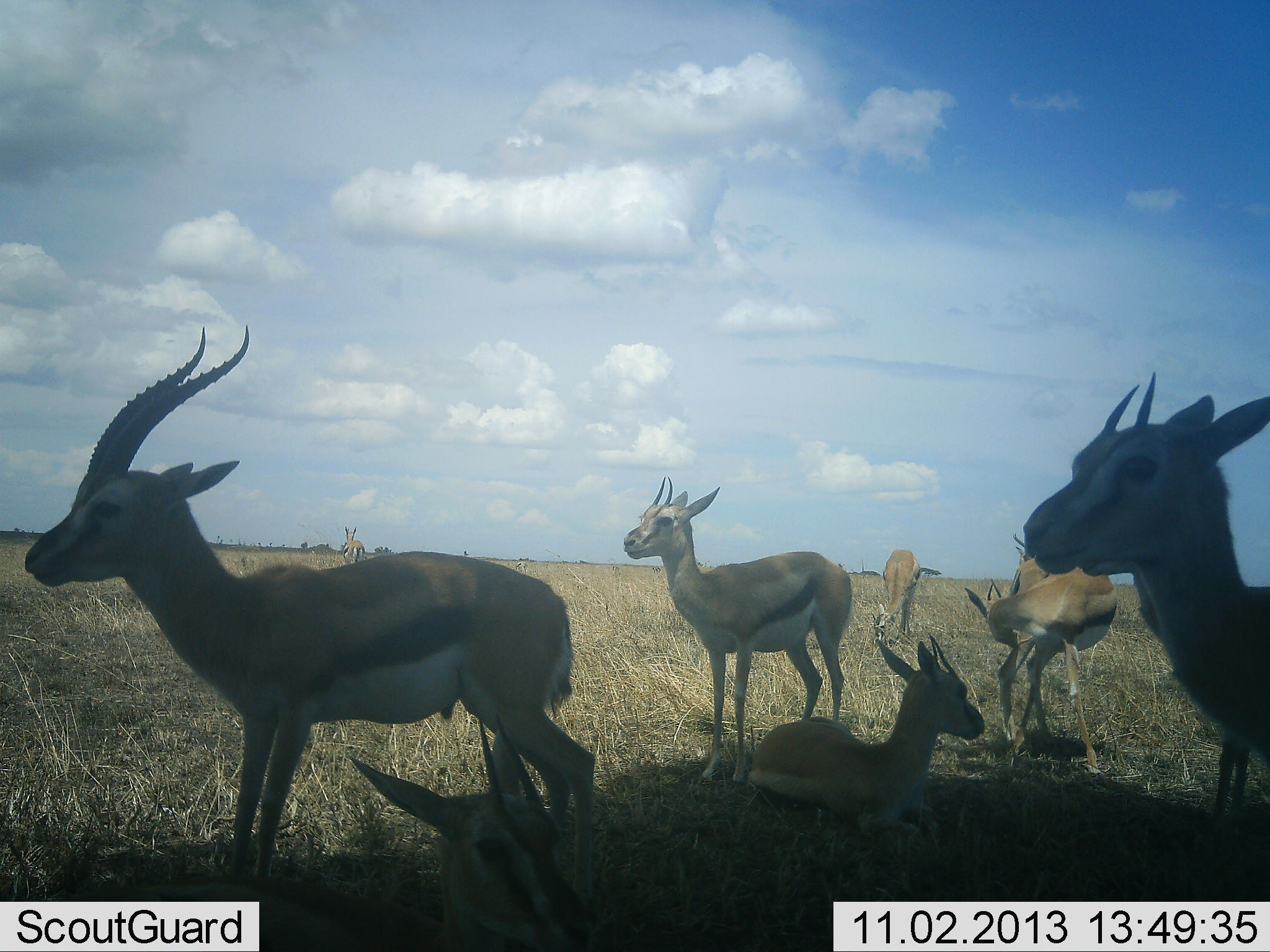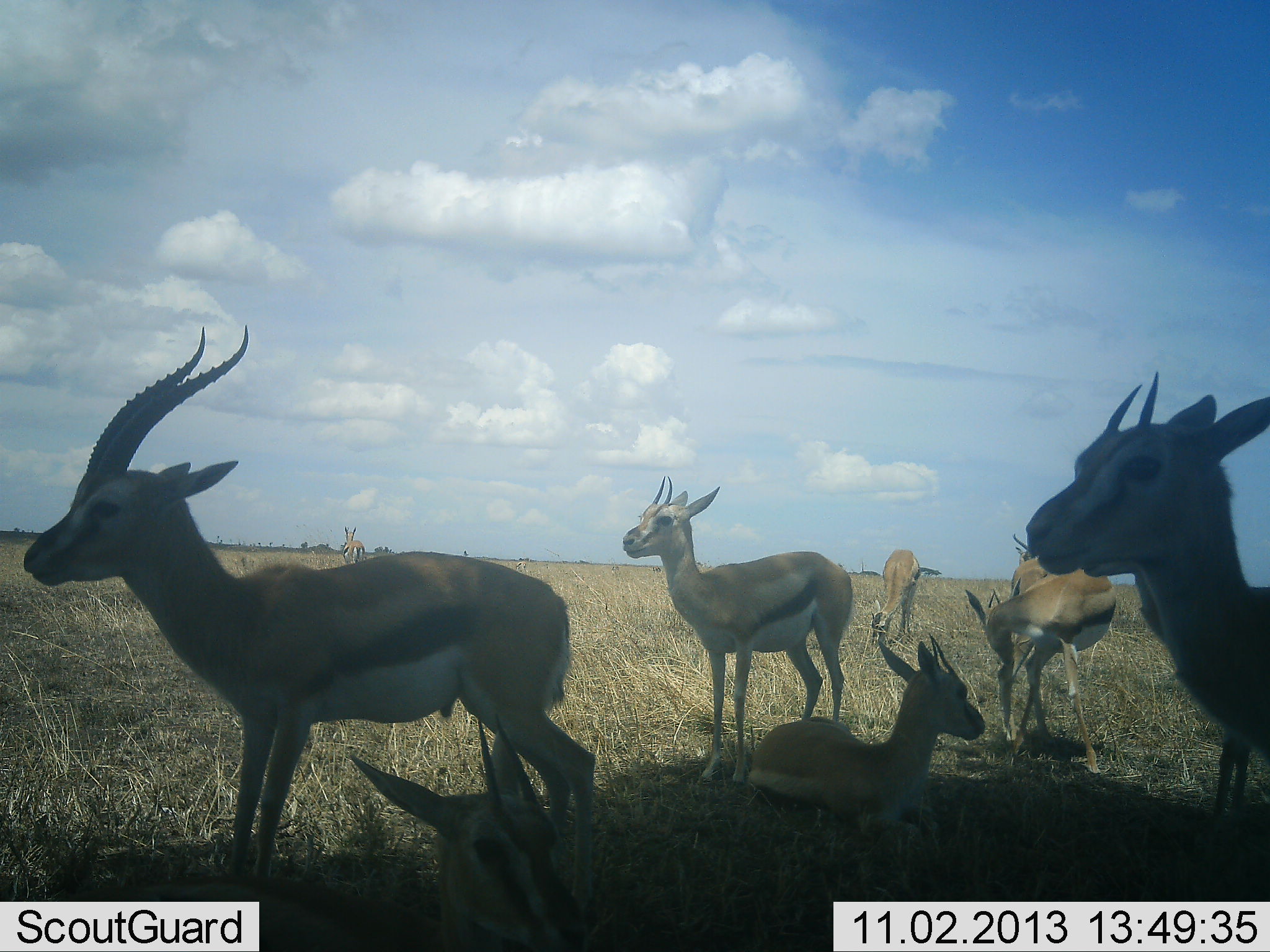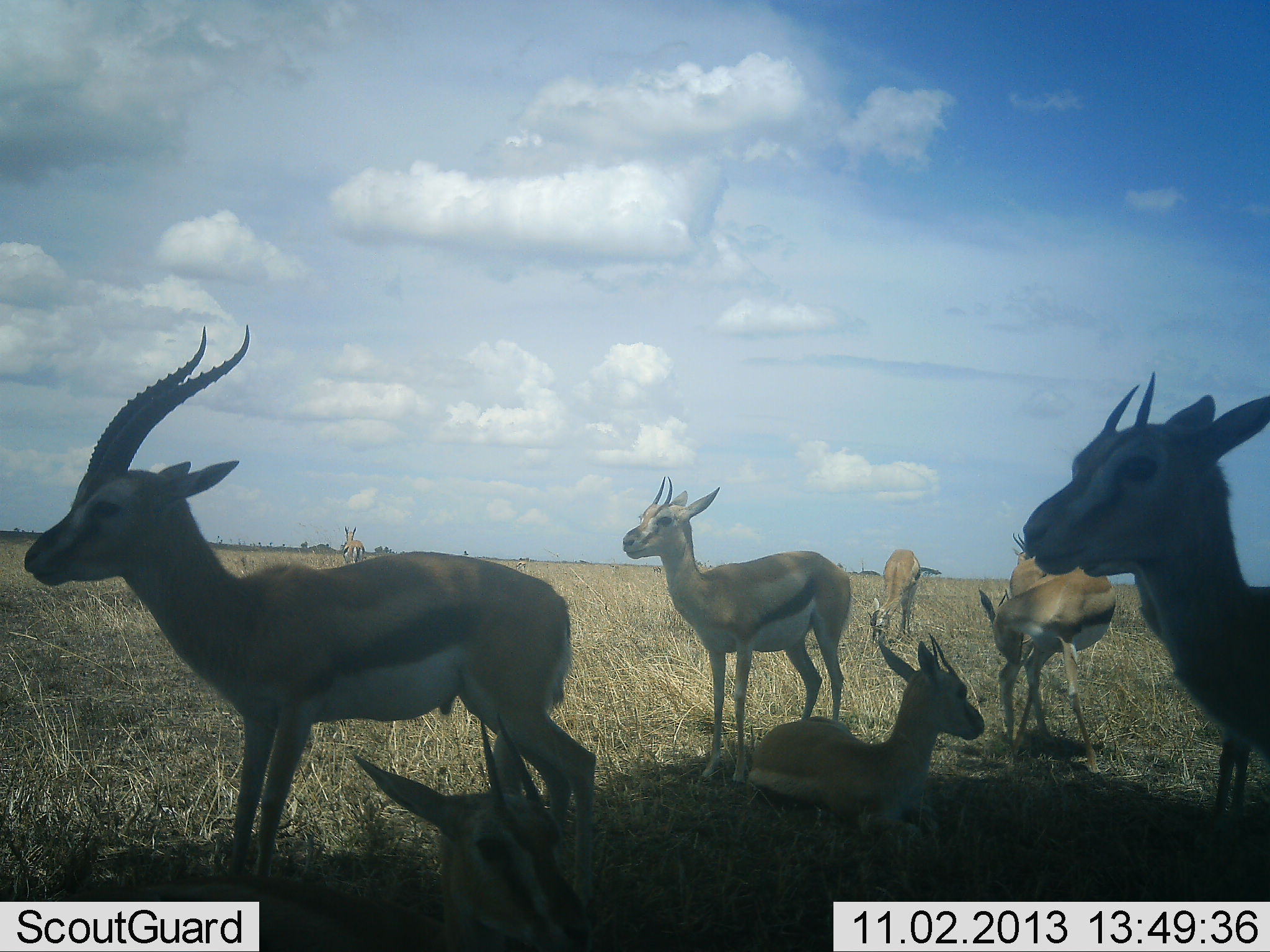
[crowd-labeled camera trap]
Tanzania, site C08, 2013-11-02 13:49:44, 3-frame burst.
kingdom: Animalia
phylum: Chordata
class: Mammalia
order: Artiodactyla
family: Bovidae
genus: Eudorcas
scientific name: Eudorcas thomsonii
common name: thomson's gazelle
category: gazellethomsons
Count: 9.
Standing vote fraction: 85%.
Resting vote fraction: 88%.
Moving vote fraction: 6%.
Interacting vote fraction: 6%.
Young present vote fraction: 21%.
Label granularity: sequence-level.